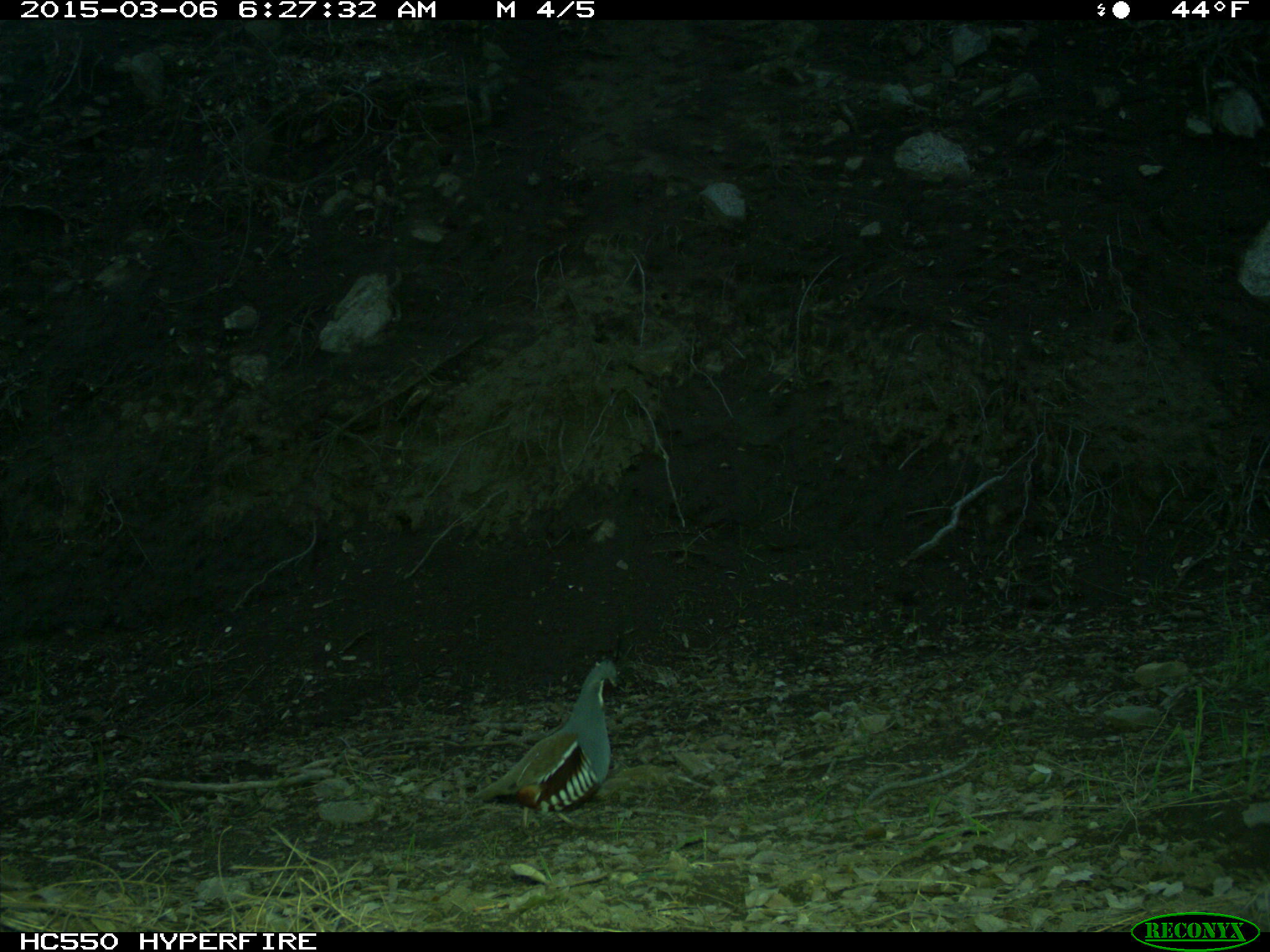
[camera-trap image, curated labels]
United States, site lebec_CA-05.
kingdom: Animalia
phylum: Chordata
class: Aves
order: Galliformes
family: Odontophoridae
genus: Callipepla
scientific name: Callipepla californica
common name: california quail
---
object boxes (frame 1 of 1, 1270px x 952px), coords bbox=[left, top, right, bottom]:
animal: bbox=[470, 657, 619, 847]